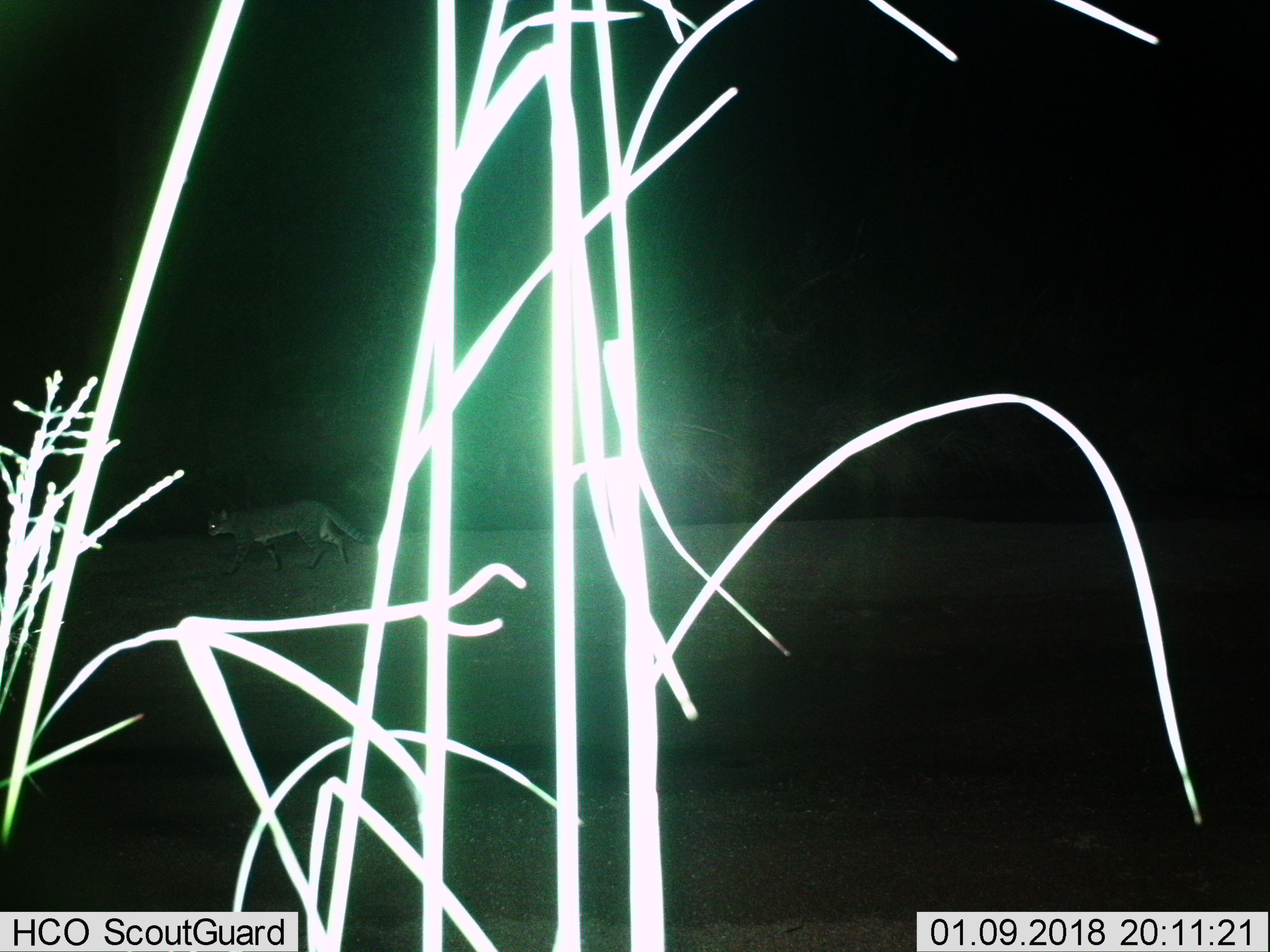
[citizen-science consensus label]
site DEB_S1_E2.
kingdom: Animalia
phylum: Chordata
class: Mammalia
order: Carnivora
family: Felidae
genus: Felis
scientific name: Felis lybica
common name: african wild cat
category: africanwildcat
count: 1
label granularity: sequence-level